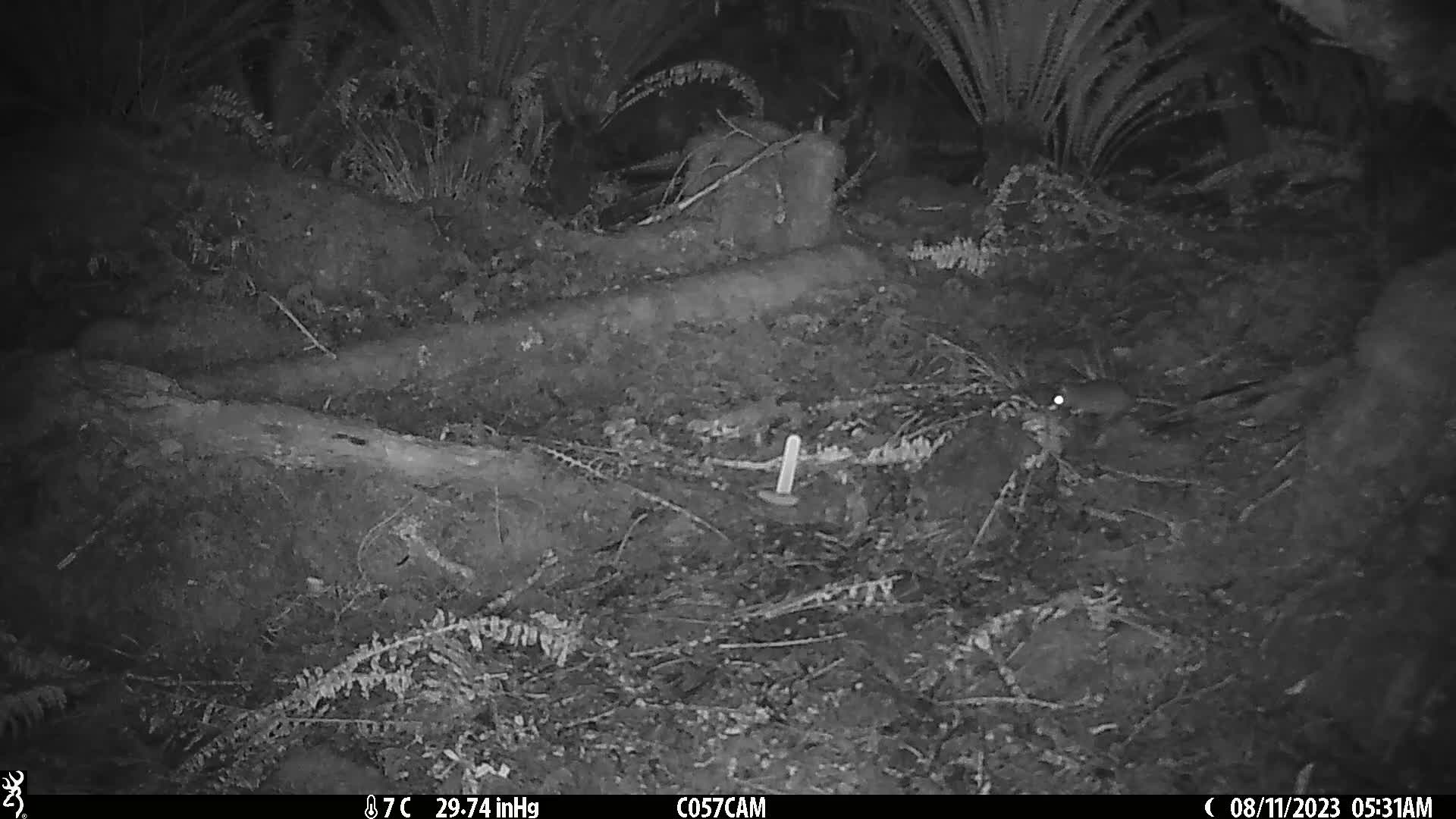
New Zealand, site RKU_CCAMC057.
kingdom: Animalia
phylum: Chordata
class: Mammalia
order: Rodentia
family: Muridae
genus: Rattus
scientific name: Rattus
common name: rat